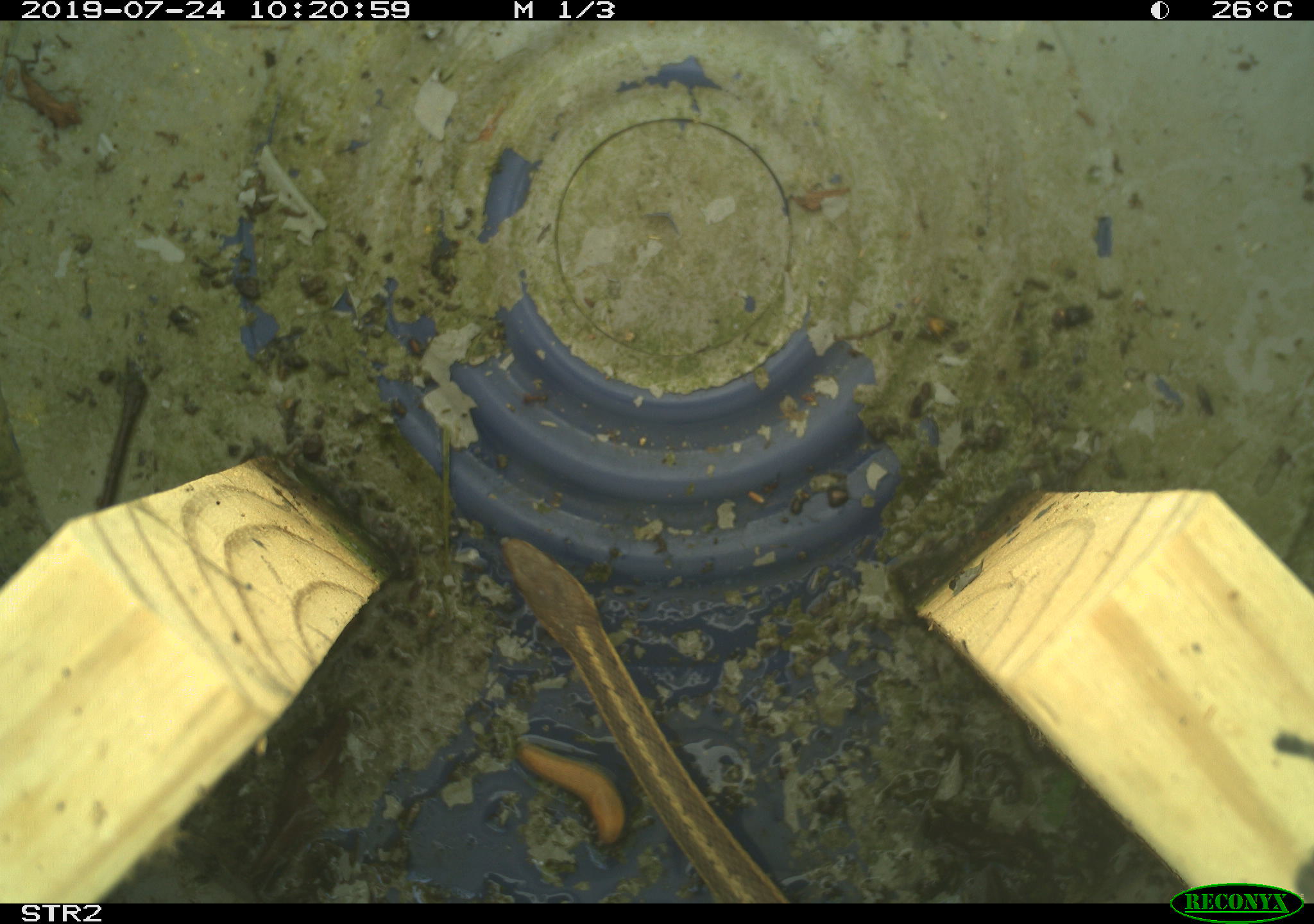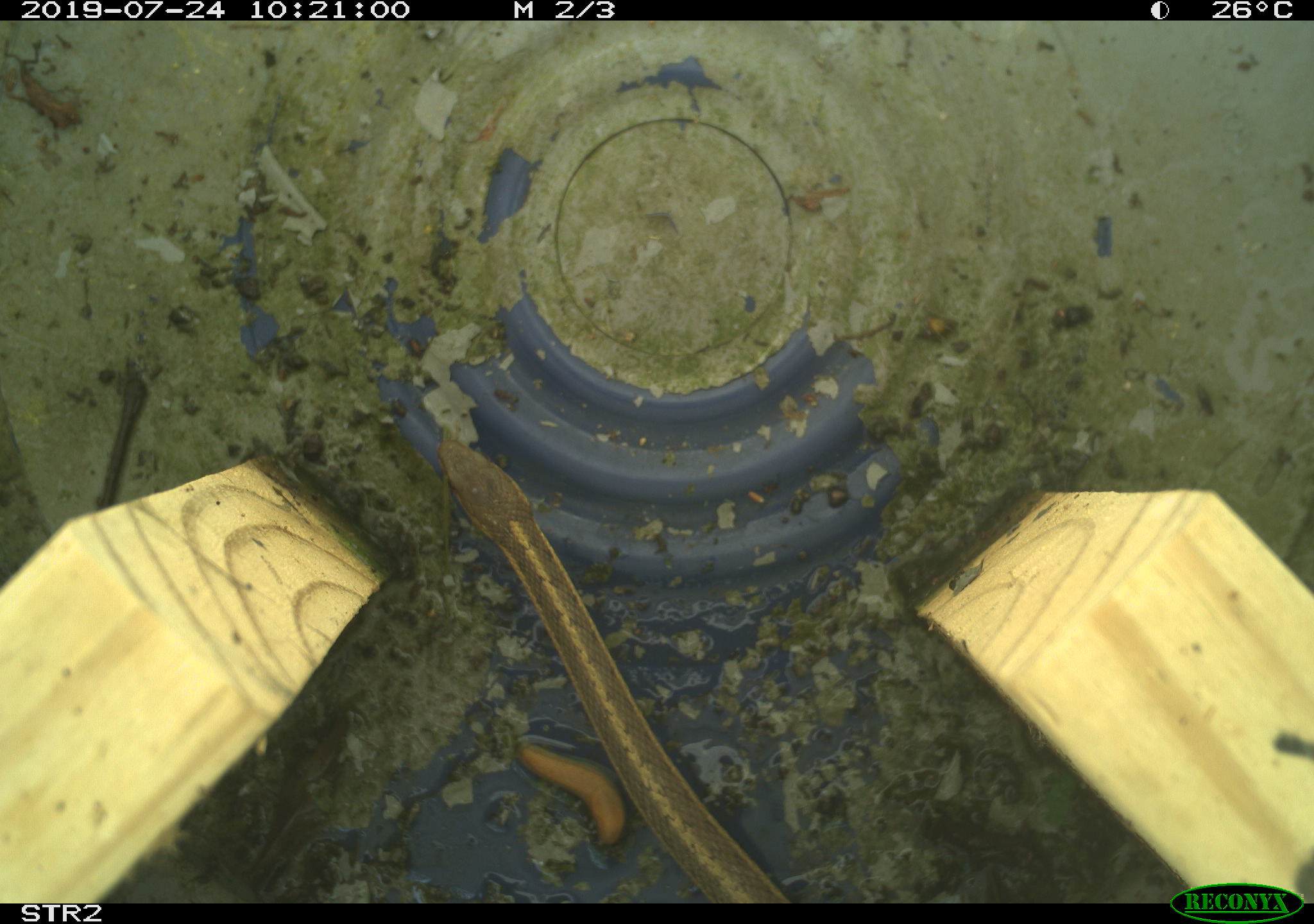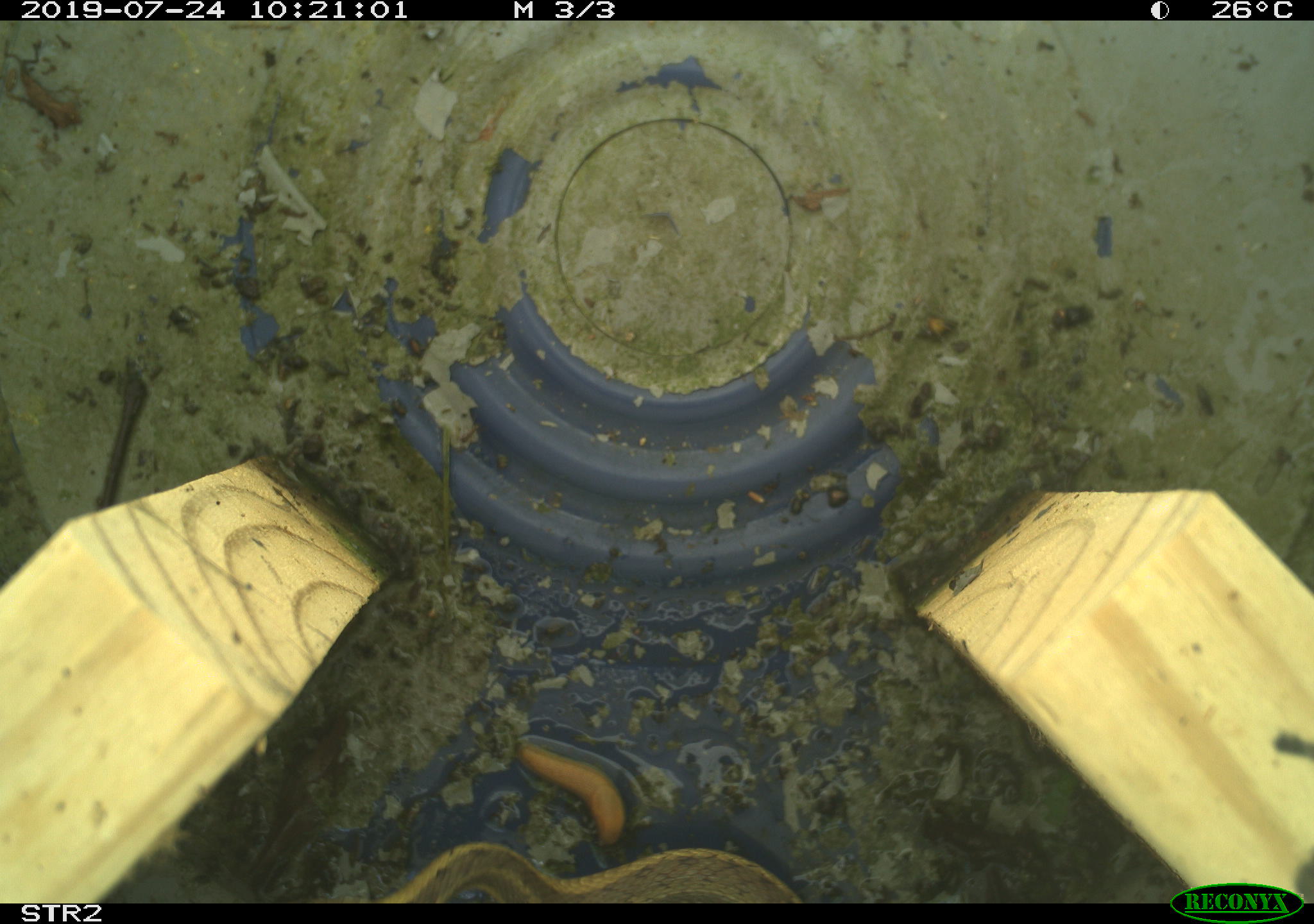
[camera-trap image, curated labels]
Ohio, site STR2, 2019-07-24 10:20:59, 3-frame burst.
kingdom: Animalia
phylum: Chordata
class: Reptilia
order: Squamata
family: Colubridae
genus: Thamnophis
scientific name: Thamnophis sirtalis sirtalis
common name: eastern gartersnake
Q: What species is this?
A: Eastern gartersnake (Thamnophis sirtalis sirtalis).